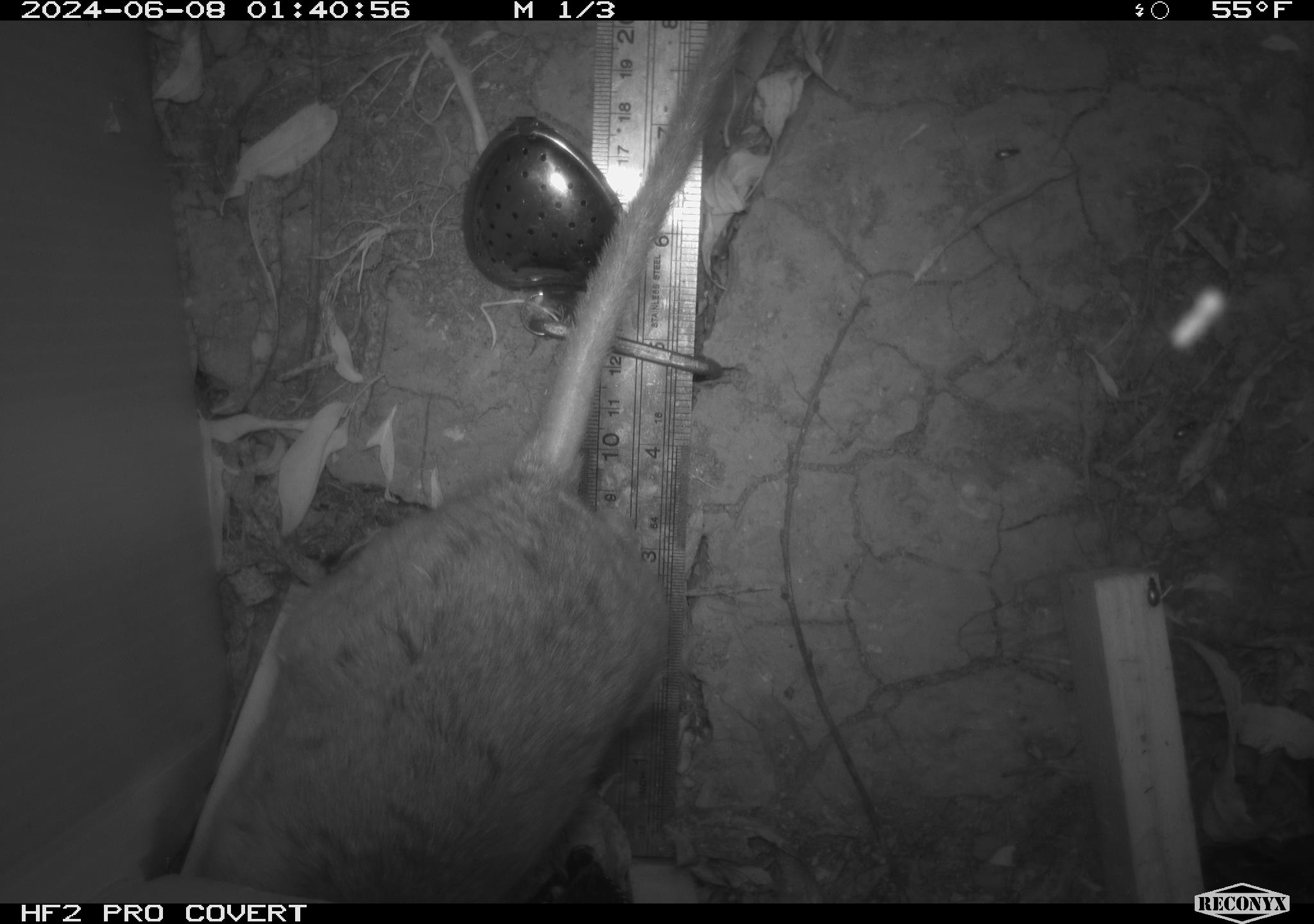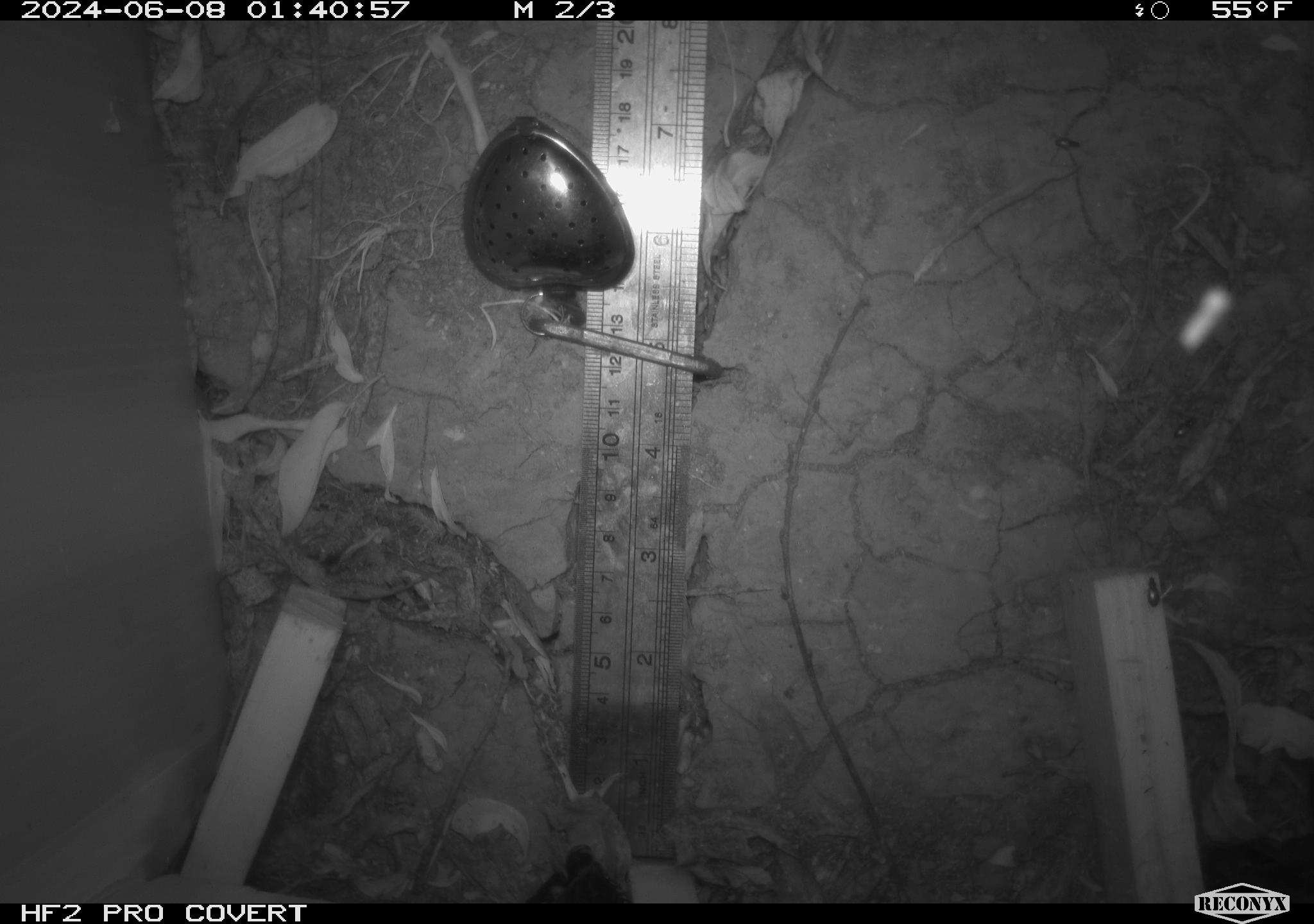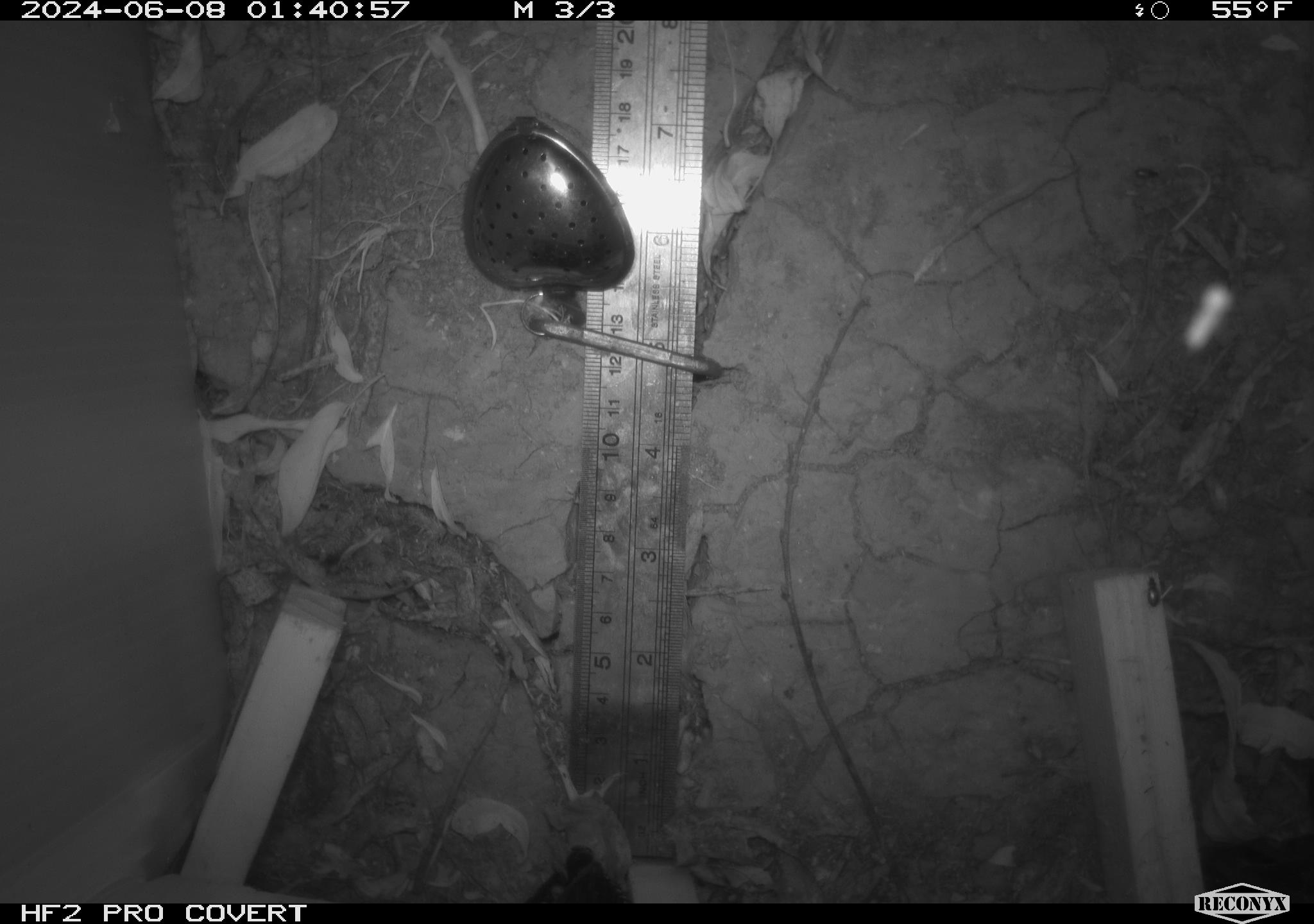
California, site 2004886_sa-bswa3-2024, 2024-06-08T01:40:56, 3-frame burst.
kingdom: Animalia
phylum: Chordata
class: Mammalia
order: Rodentia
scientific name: Rodentia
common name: woodrat or rat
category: woodrat or rat species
Woodrat or rat species (woodrat or rat) (Rodentia).